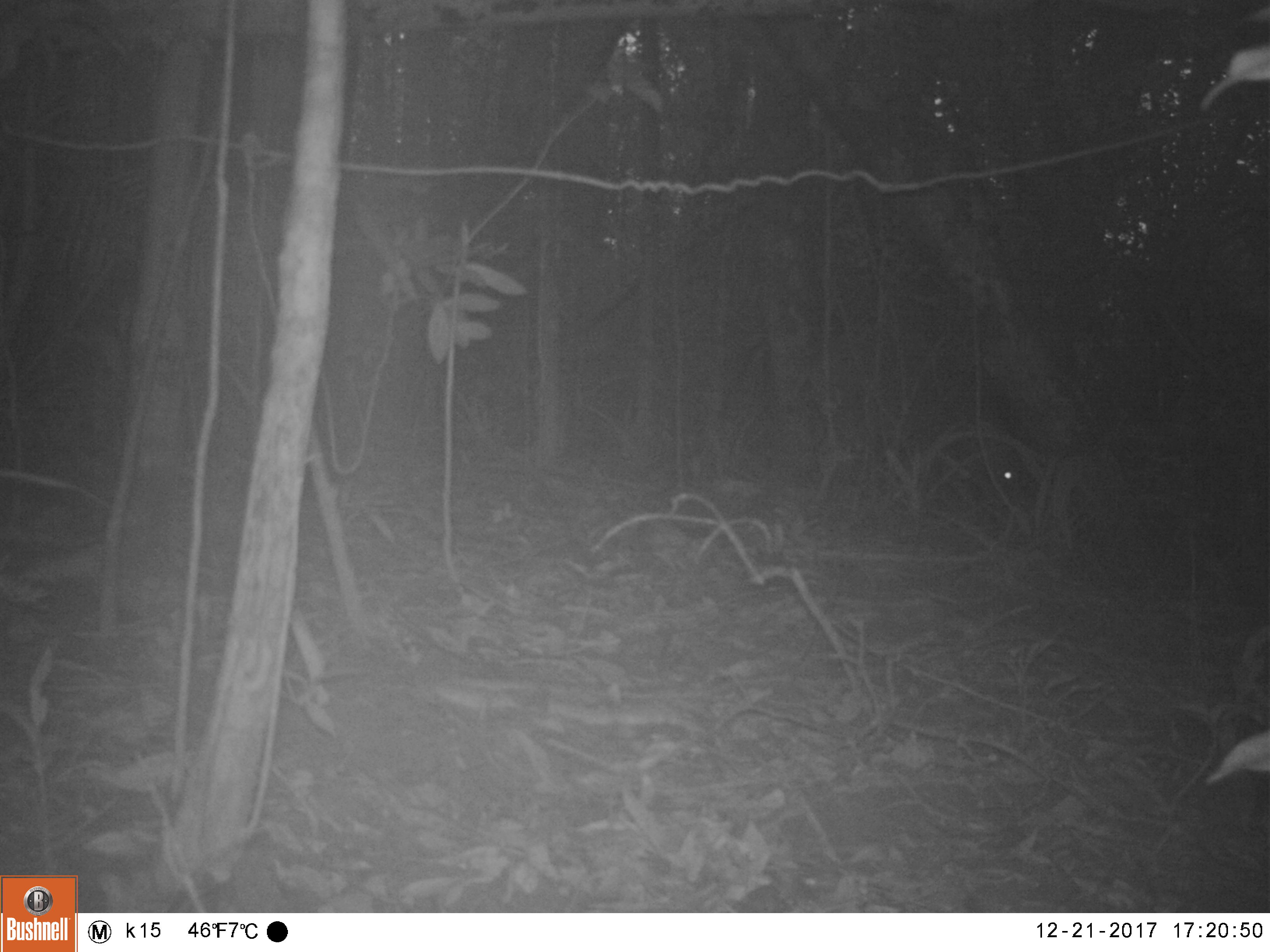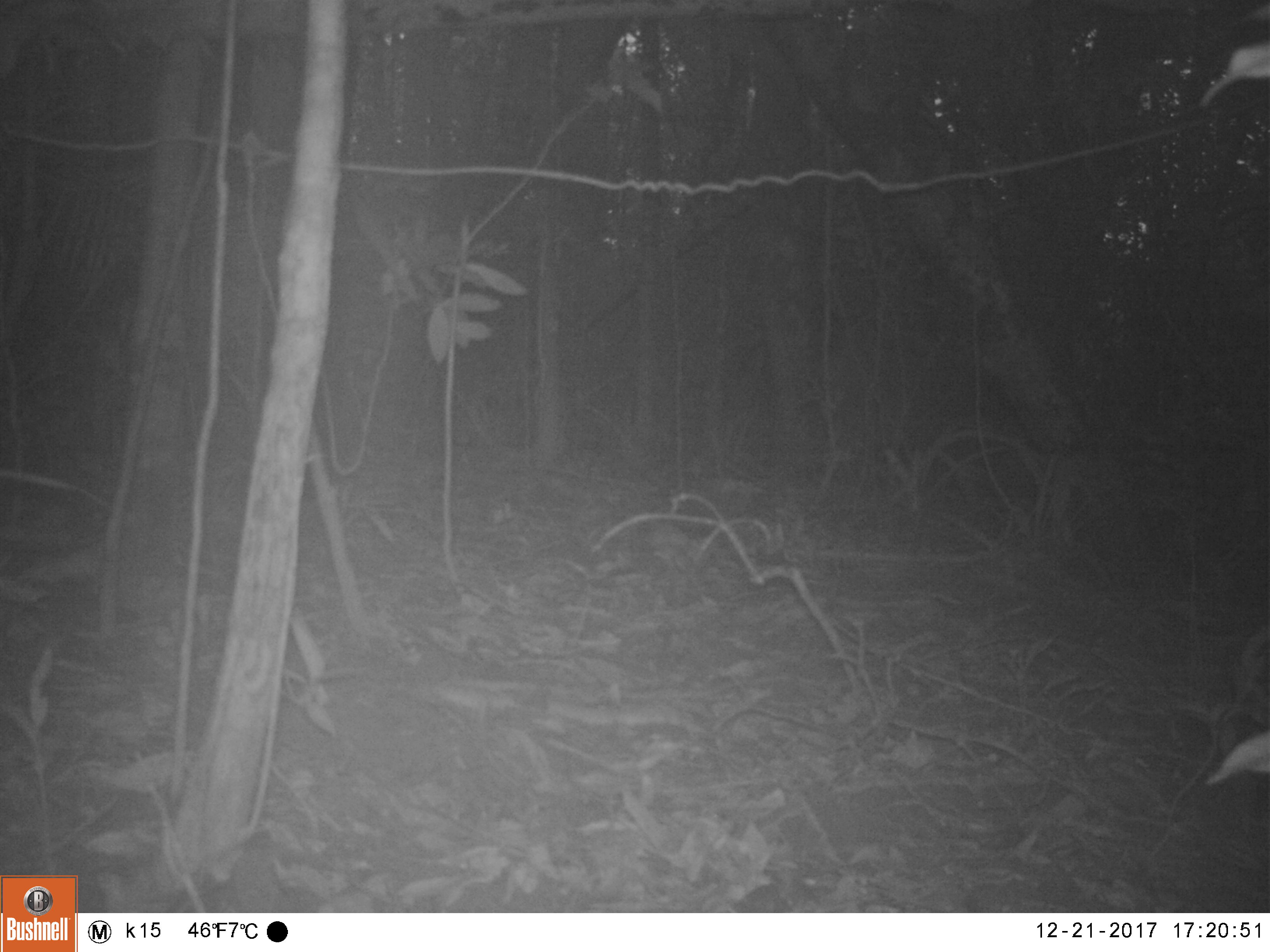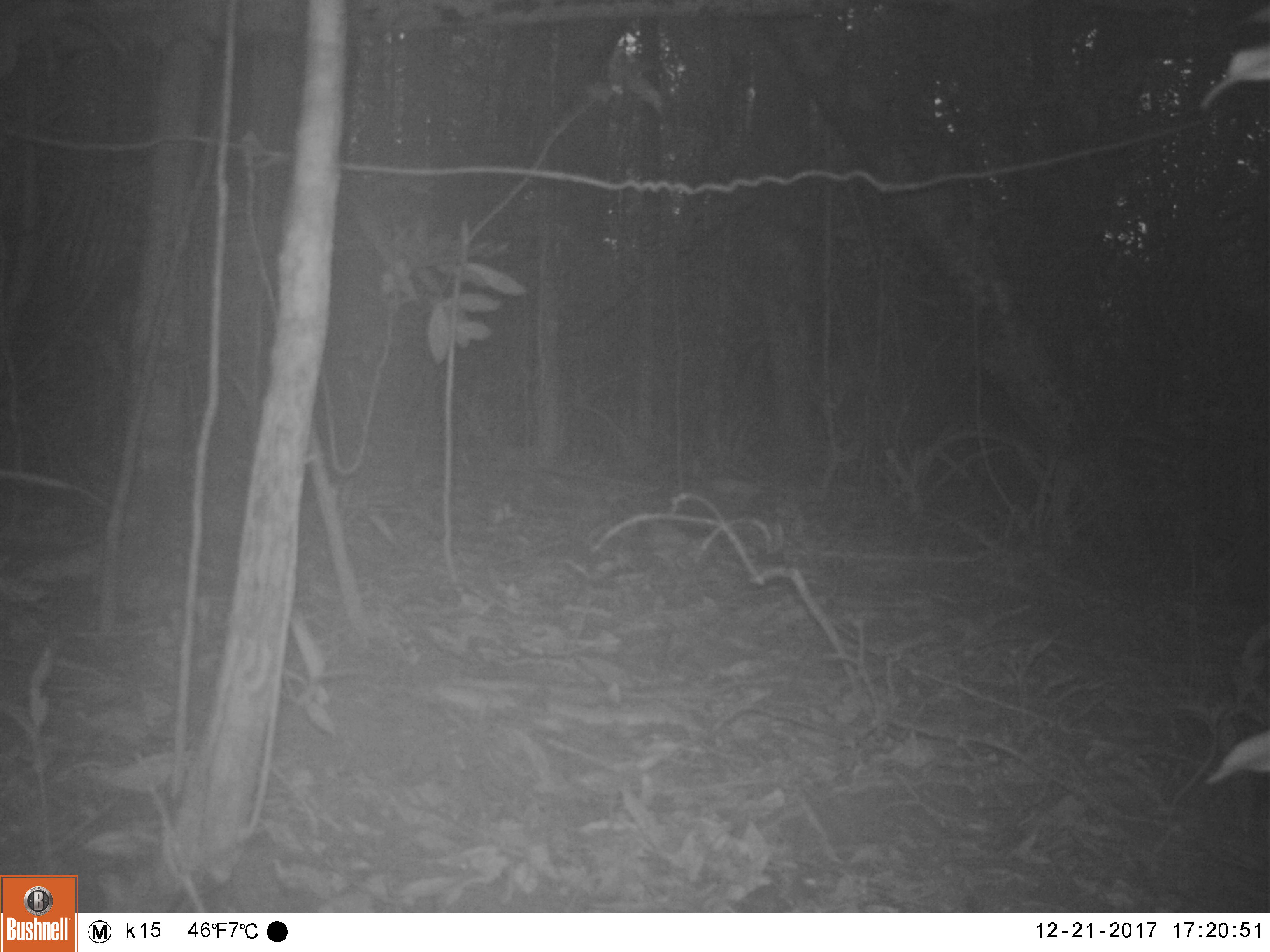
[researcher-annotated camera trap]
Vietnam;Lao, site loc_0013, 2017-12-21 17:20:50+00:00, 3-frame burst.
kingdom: Animalia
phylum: Chordata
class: Mammalia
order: Artiodactyla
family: Suidae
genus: Sus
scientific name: Sus scrofa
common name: eurasian wild pig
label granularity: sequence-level